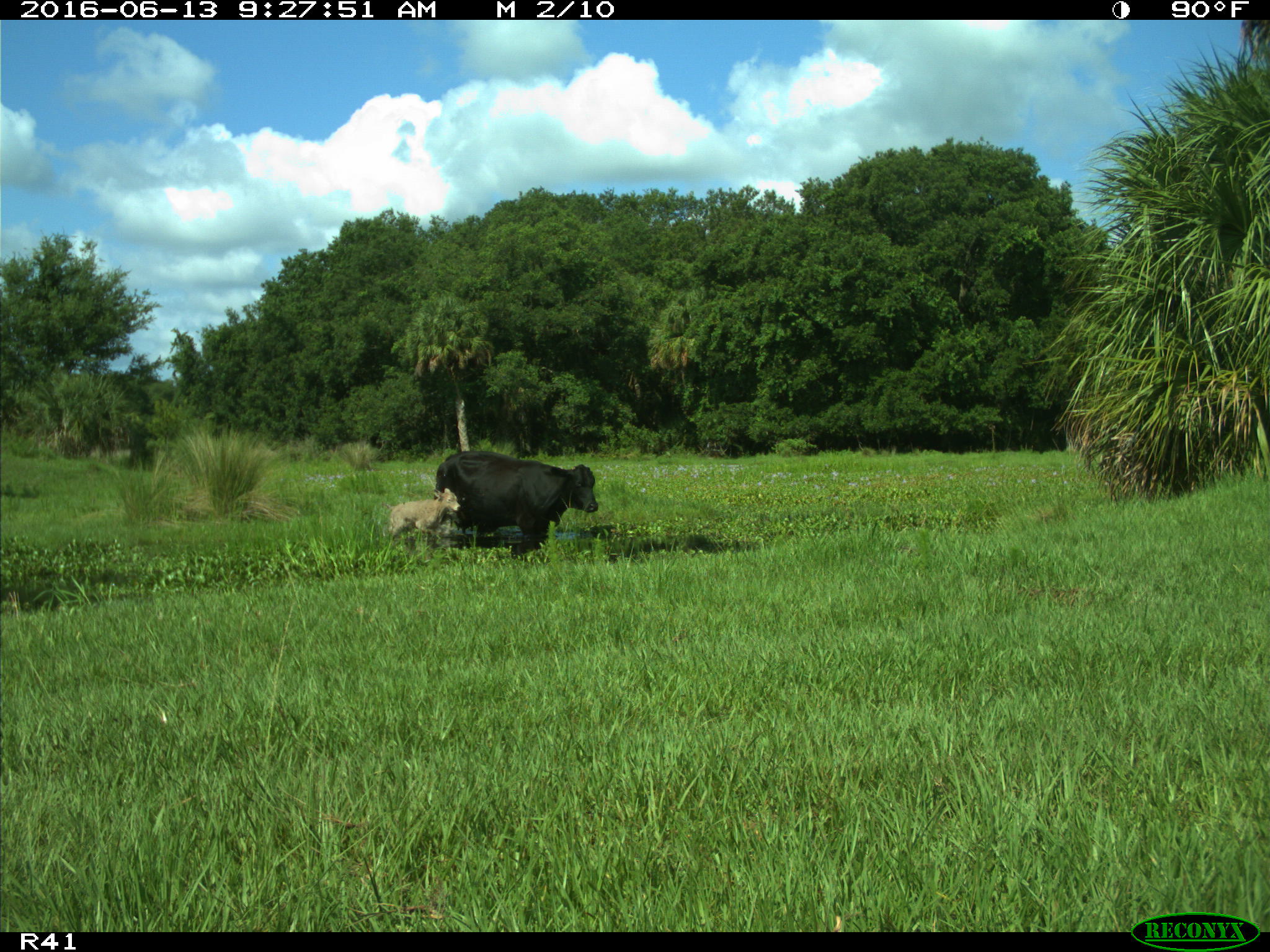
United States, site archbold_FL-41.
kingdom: Animalia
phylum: Chordata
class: Mammalia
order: Artiodactyla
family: Bovidae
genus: Bos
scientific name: Bos taurus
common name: domestic cow